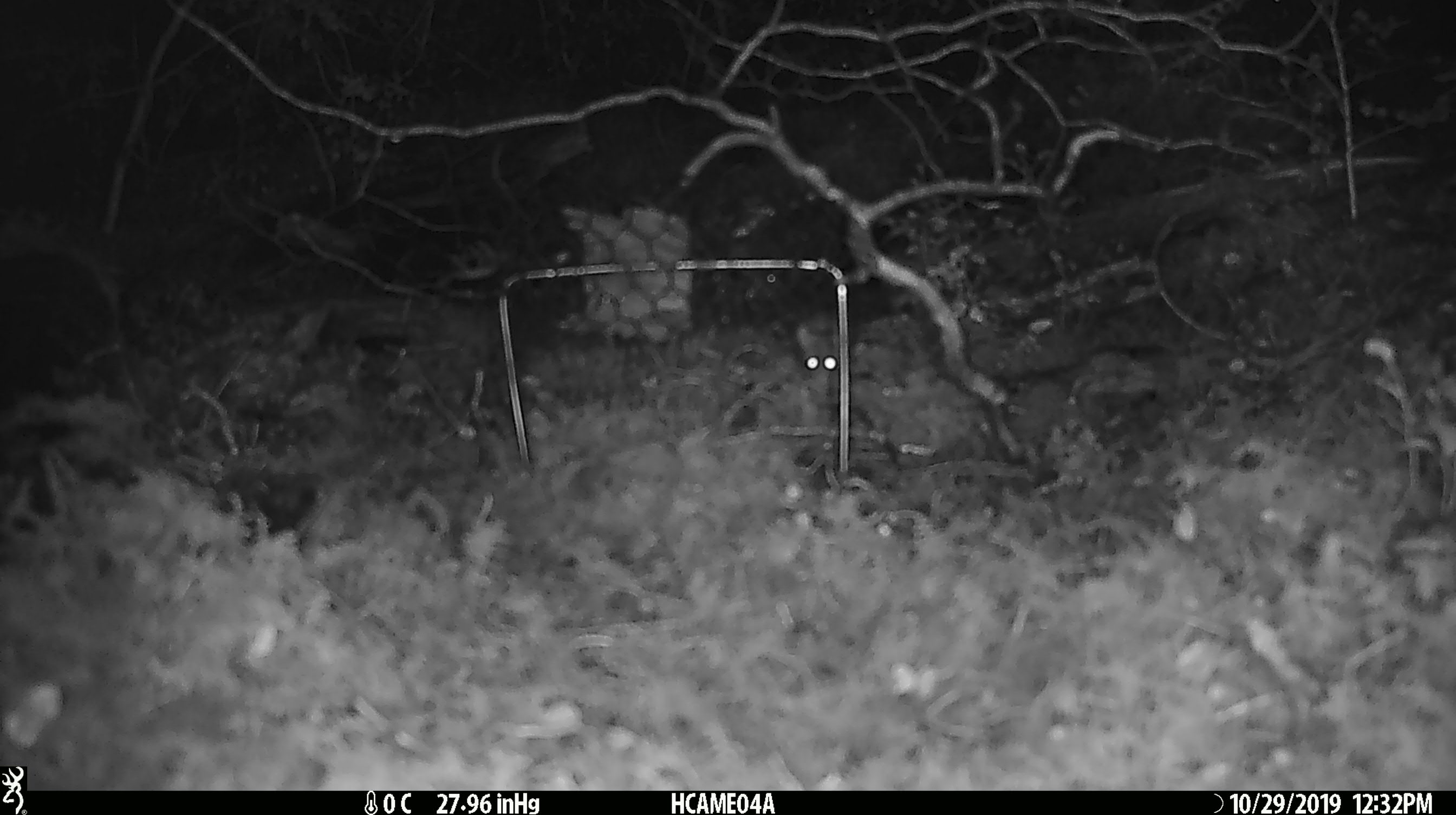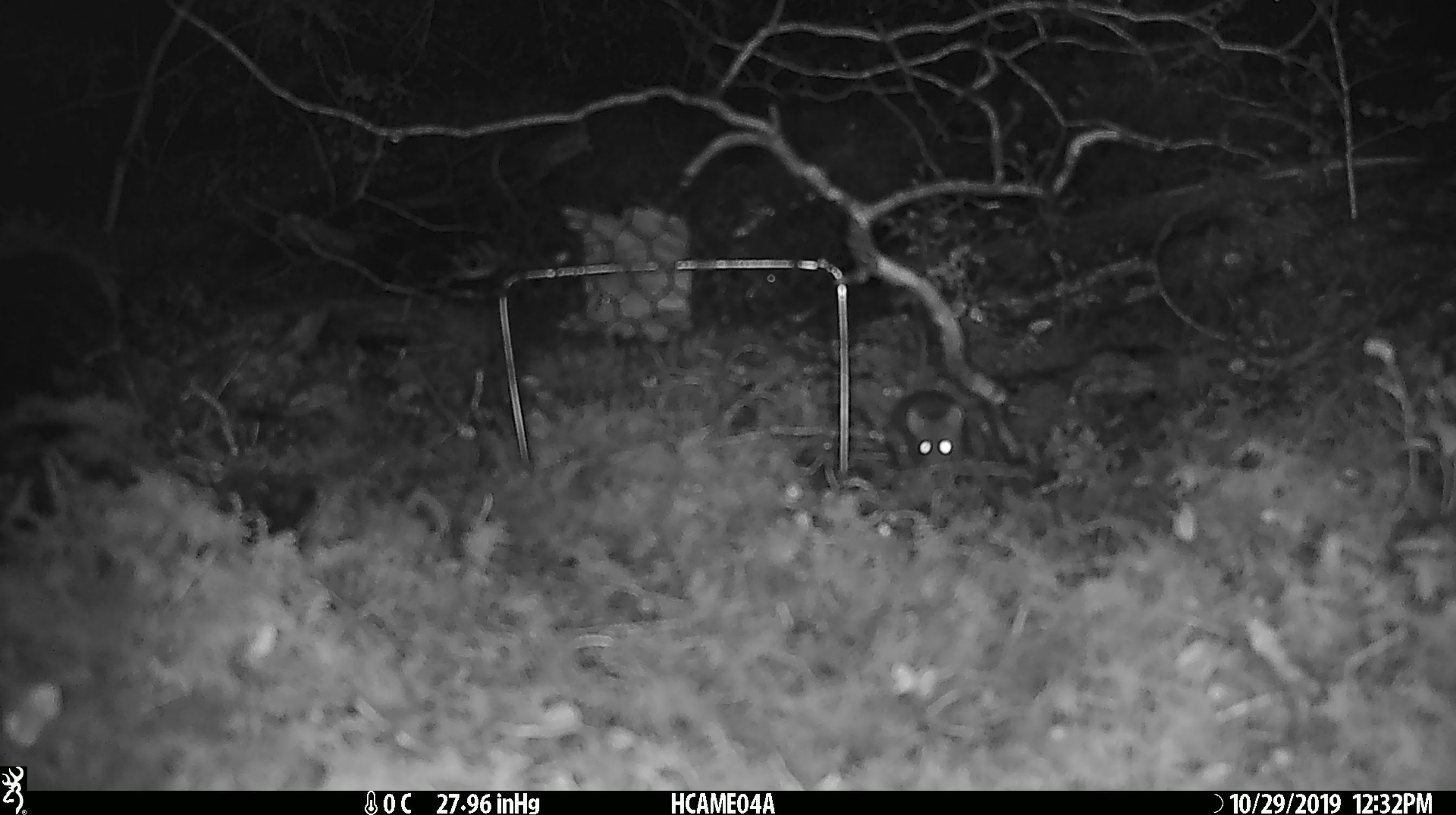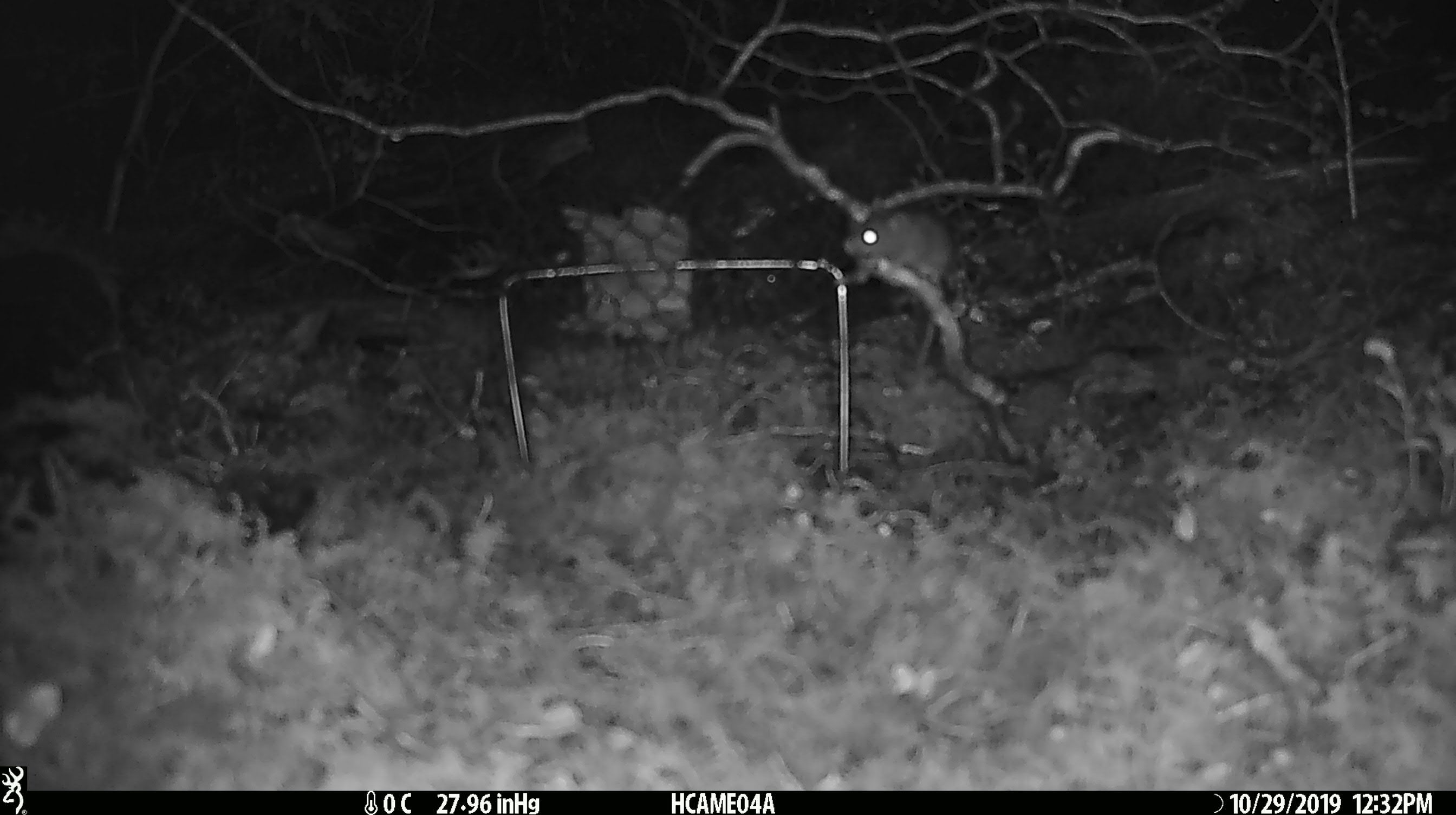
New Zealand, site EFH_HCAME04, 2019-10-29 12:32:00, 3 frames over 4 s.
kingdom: Animalia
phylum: Chordata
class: Mammalia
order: Rodentia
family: Muridae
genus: Mus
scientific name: Mus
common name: mouse